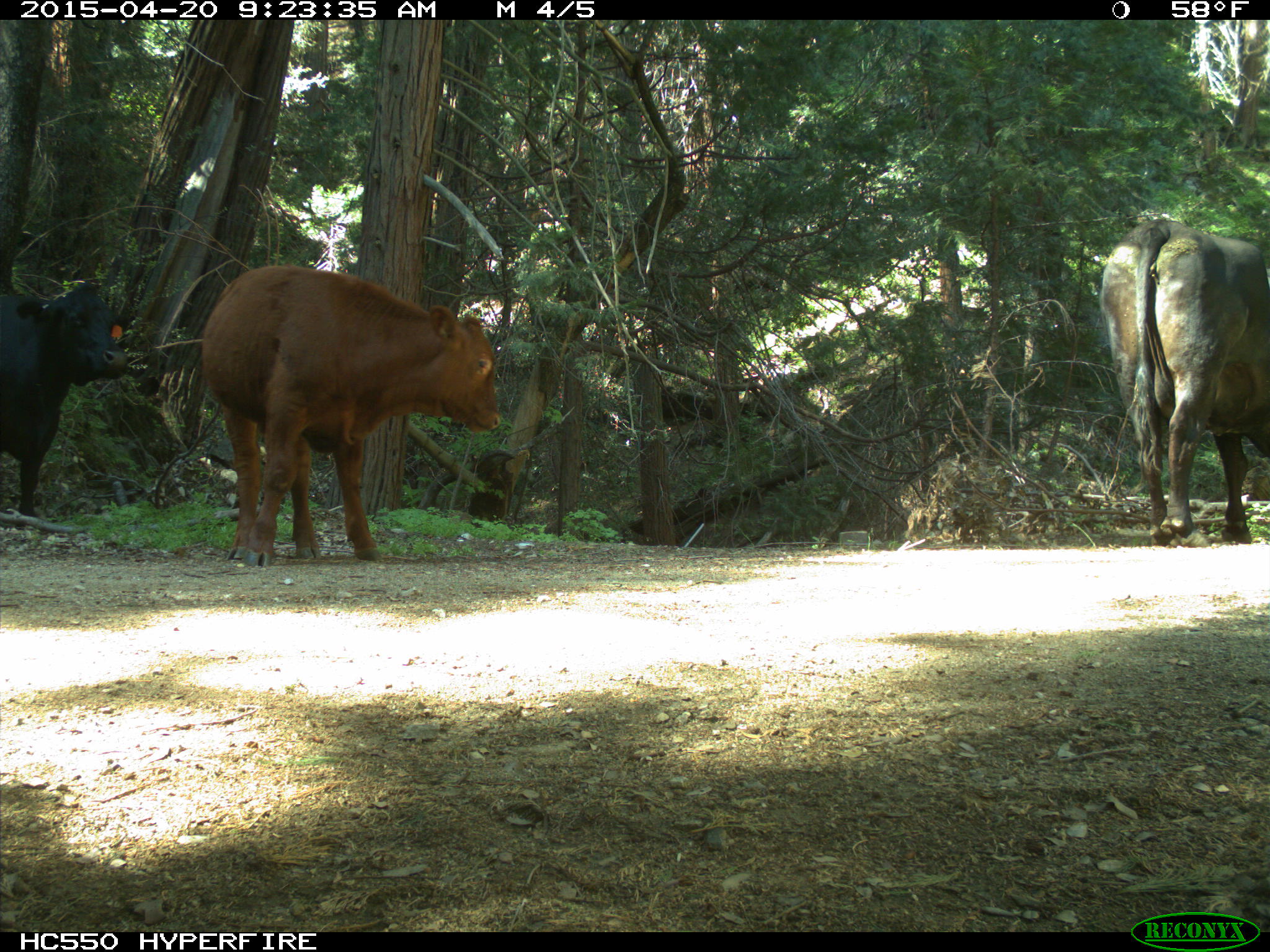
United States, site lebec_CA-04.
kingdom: Animalia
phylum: Chordata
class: Mammalia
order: Artiodactyla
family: Bovidae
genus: Bos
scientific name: Bos taurus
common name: domestic cow